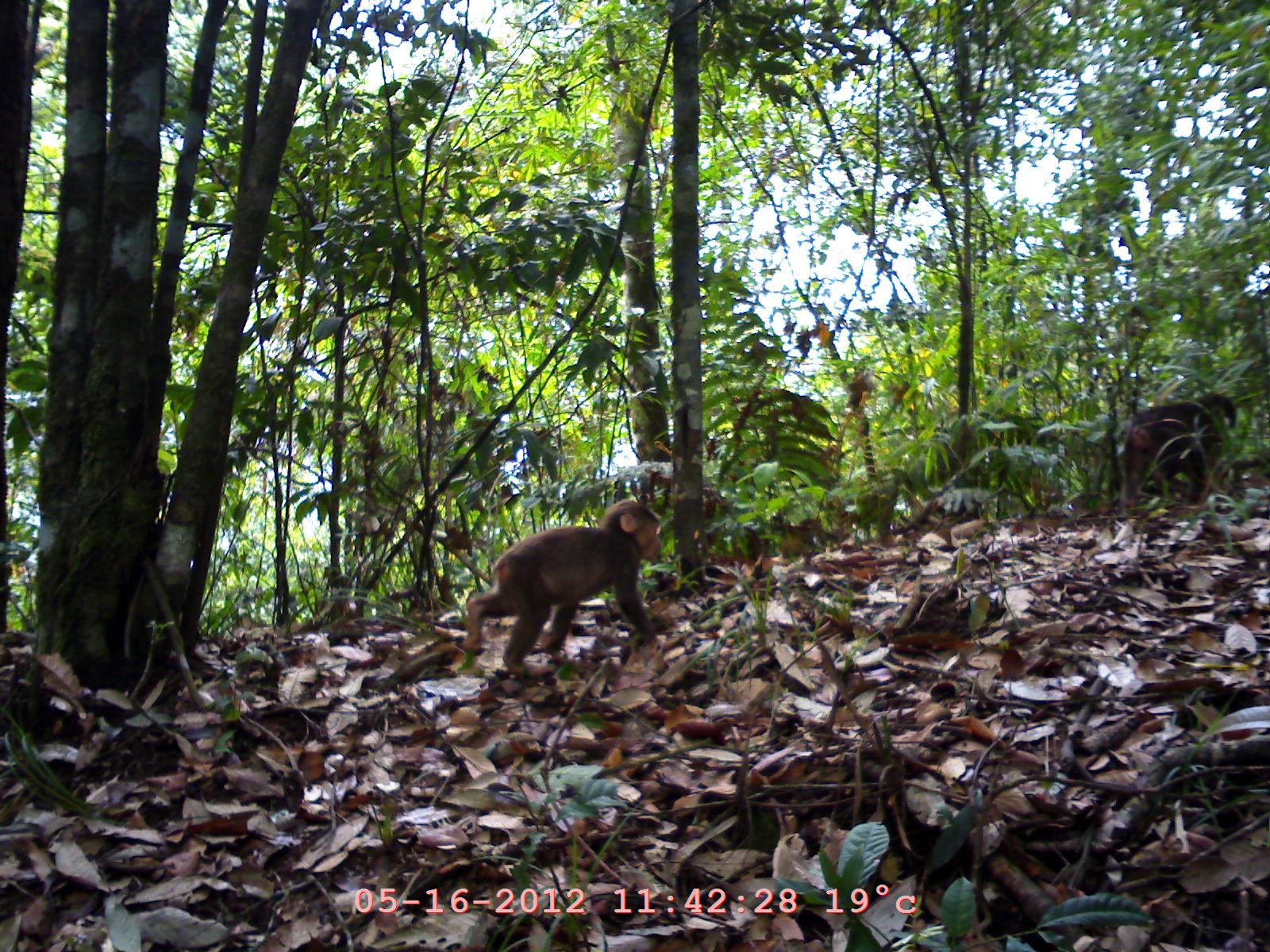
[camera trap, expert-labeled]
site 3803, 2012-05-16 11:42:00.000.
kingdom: Animalia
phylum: Chordata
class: Mammalia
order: Primates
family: Cercopithecidae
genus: Macaca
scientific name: Macaca arctoides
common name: stump-tailed macaque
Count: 2.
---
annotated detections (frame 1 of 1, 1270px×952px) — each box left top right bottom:
macaca arctoides: 433 498 689 679; 1118 391 1238 522